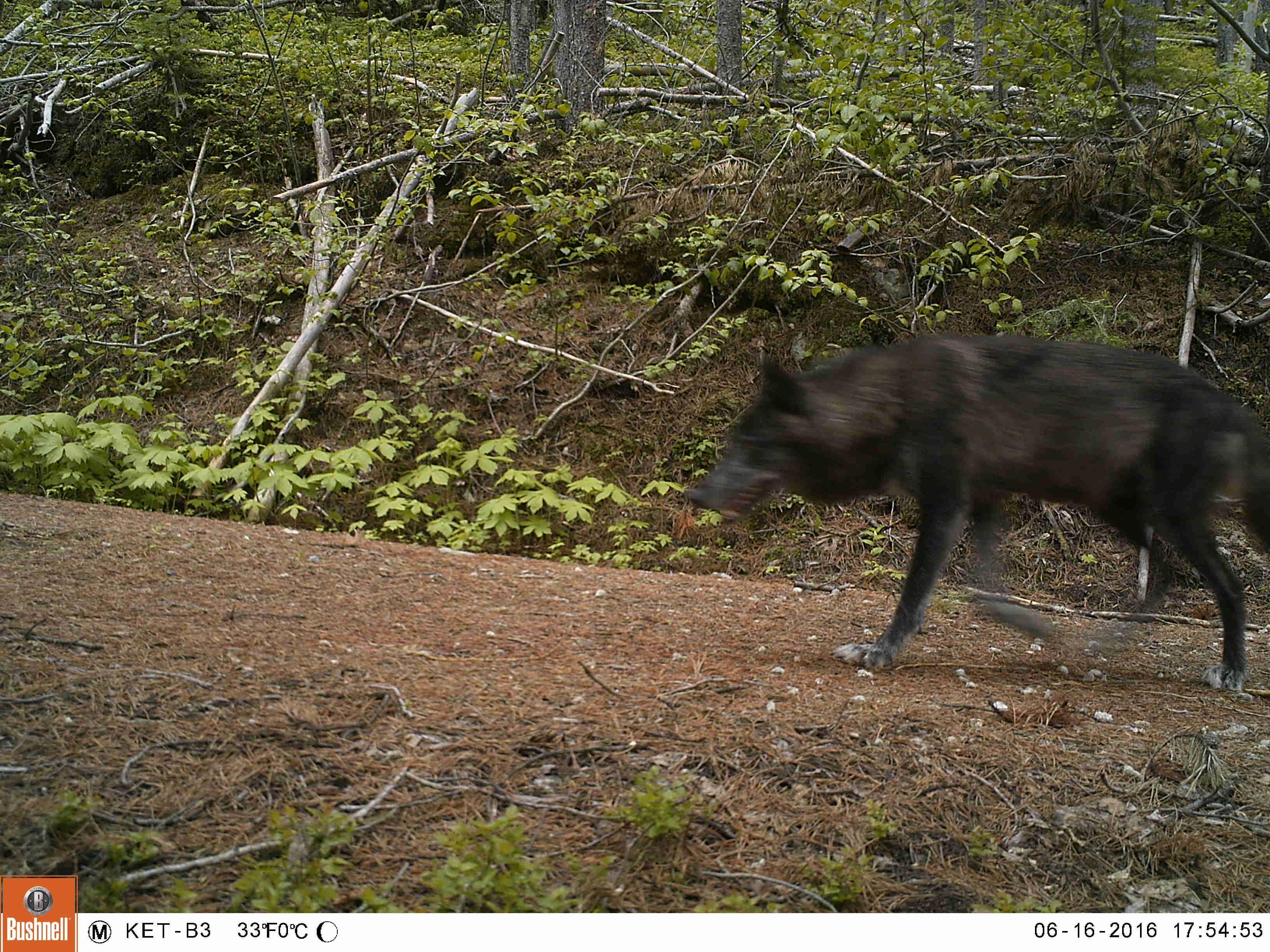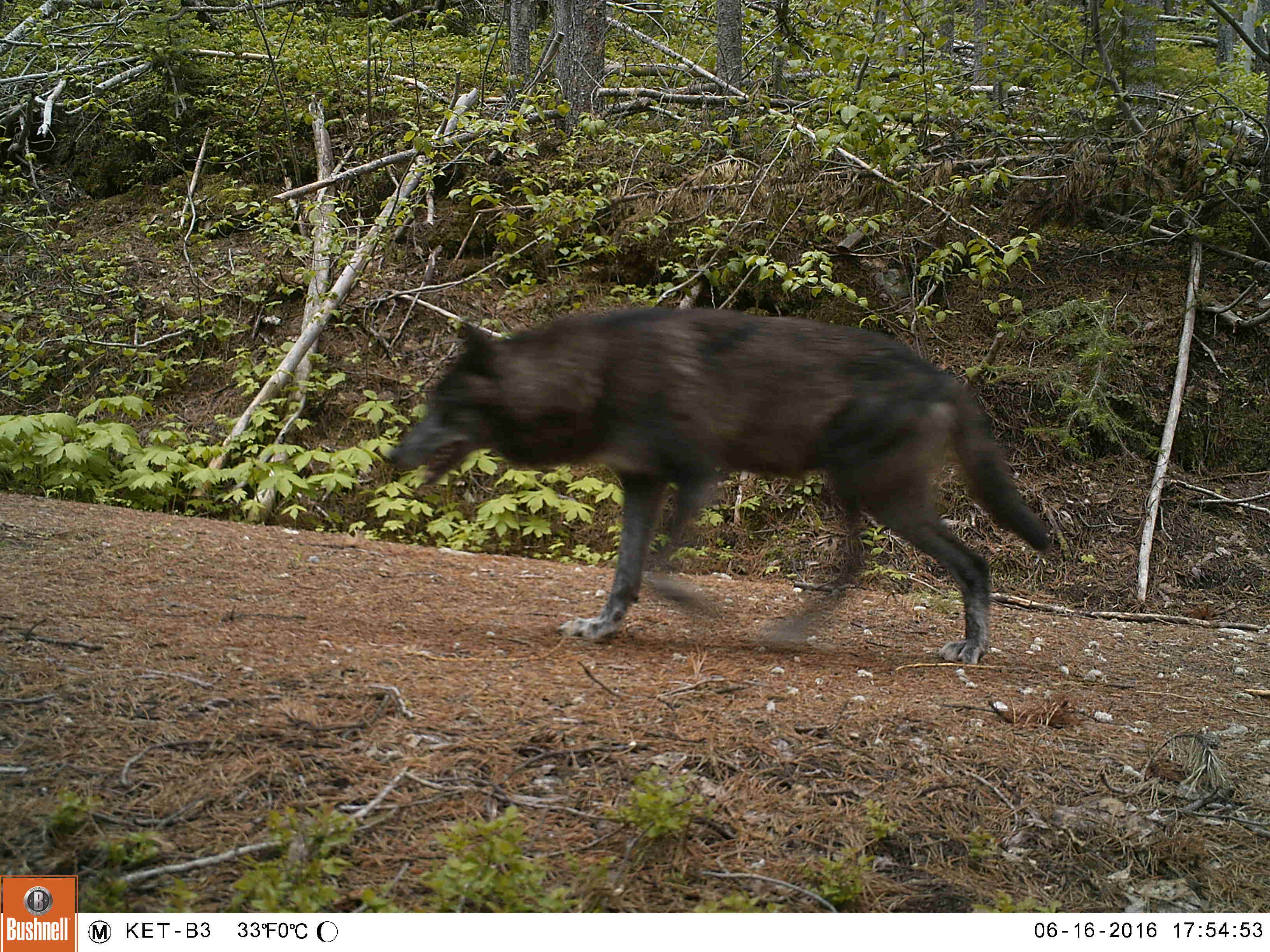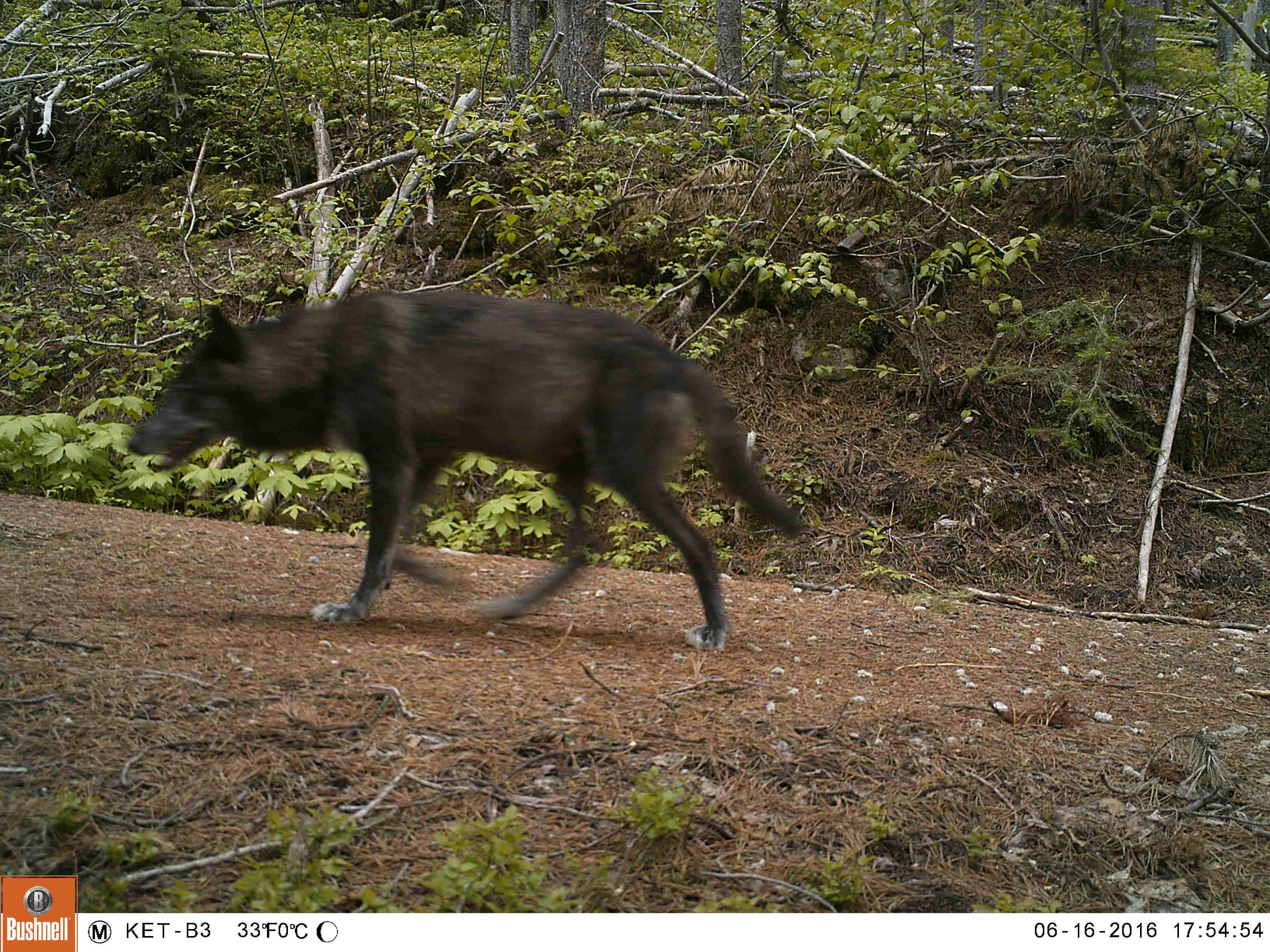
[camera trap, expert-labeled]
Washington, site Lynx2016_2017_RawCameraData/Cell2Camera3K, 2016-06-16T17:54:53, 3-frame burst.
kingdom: Animalia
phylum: Chordata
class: Mammalia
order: Carnivora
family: Canidae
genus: Canis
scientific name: Canis lupus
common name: gray wolf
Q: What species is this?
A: Canis lupus (gray wolf).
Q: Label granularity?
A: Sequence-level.